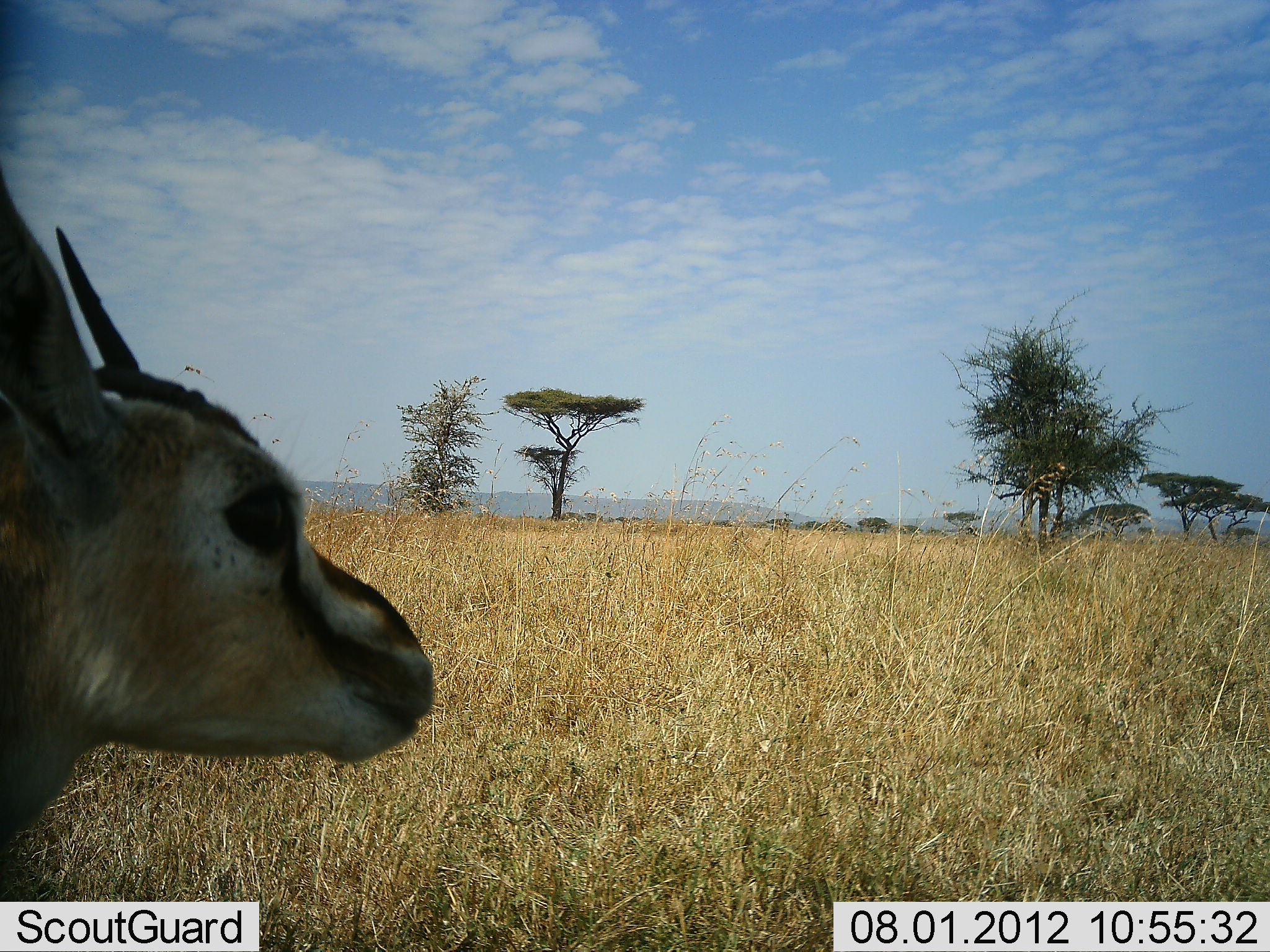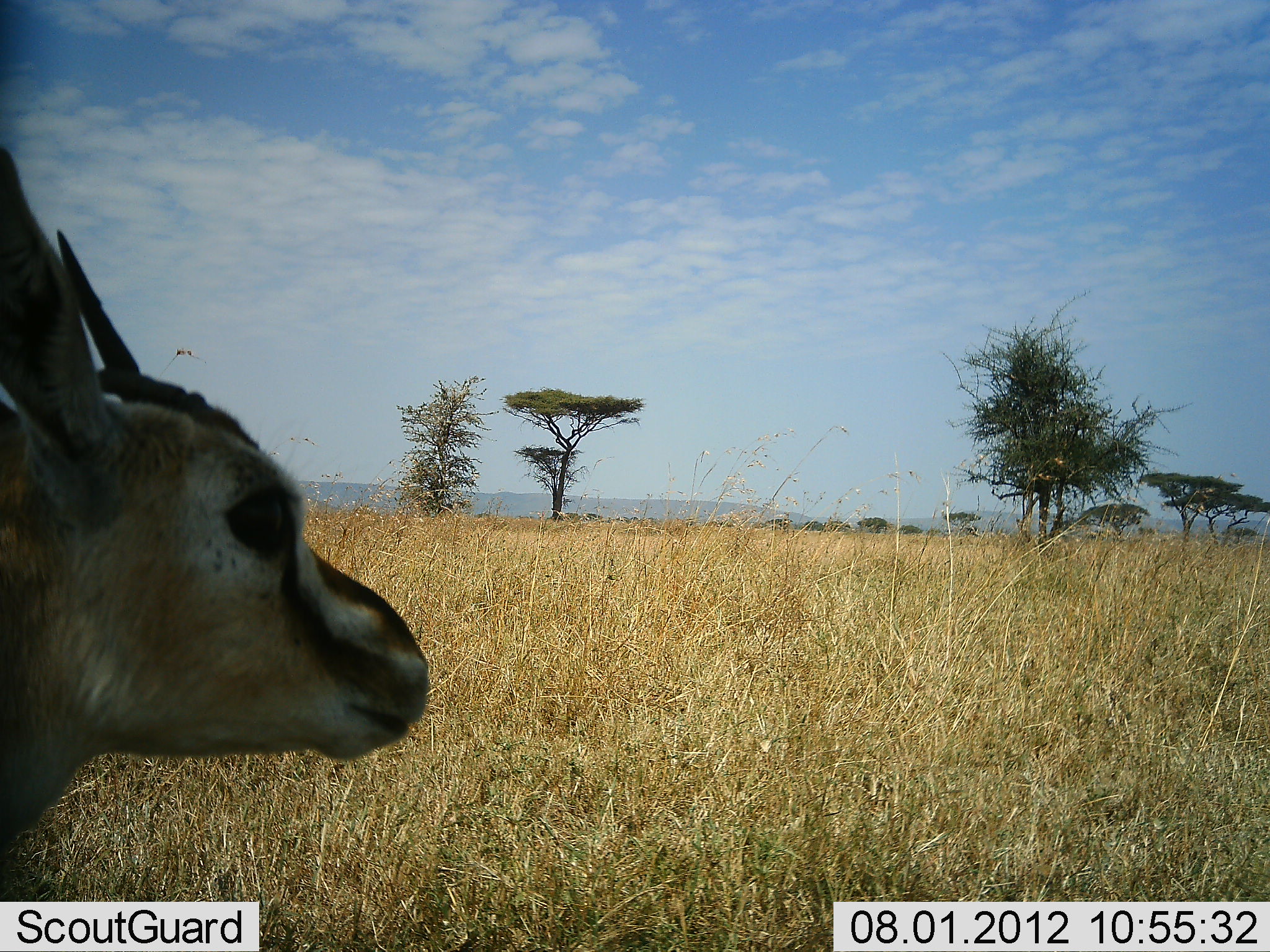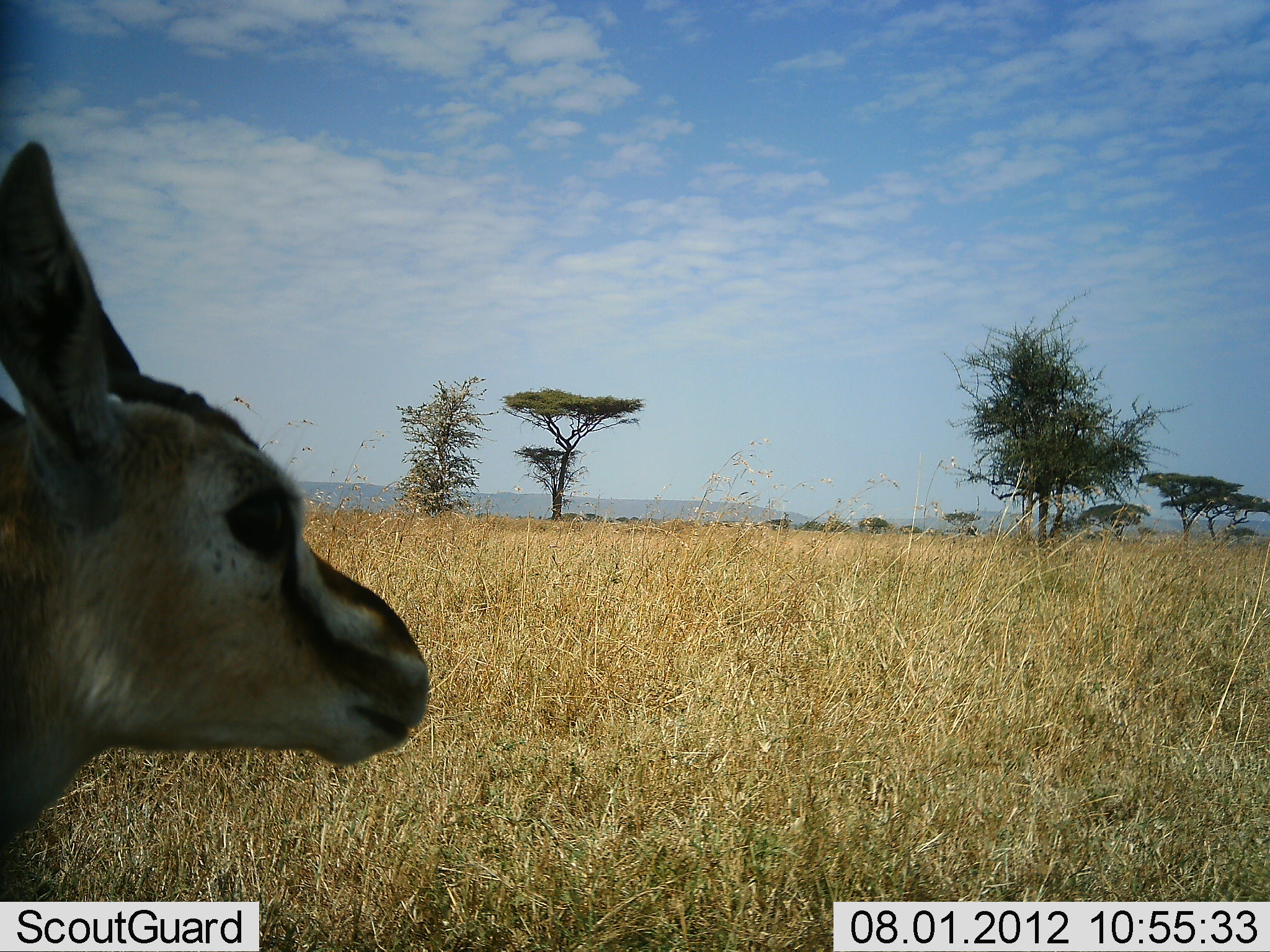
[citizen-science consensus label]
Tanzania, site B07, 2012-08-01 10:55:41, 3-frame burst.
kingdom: Animalia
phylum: Chordata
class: Mammalia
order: Artiodactyla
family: Bovidae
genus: Eudorcas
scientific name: Eudorcas thomsonii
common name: thomson's gazelle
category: gazellethomsons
Gazellethomsons (thomson's gazelle) (Eudorcas thomsonii), count 1. Behavior (volunteer vote fractions): standing 80%, resting 20%, moving 0%, interacting 0%. Young present (vote fraction): 0%. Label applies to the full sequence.